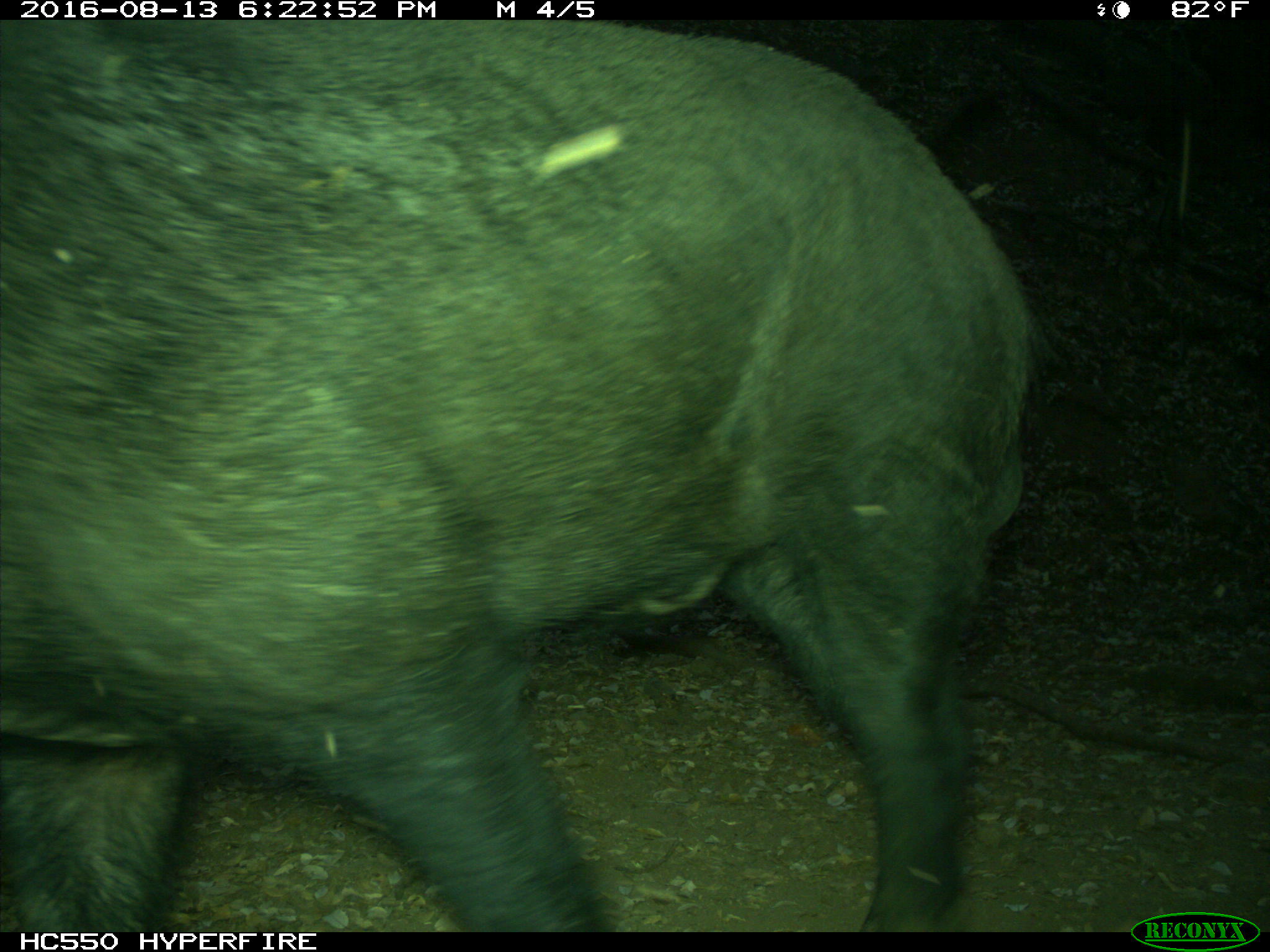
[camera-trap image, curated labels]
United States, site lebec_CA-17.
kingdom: Animalia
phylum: Chordata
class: Mammalia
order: Artiodactyla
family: Suidae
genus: Sus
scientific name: Sus scrofa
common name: wild boar